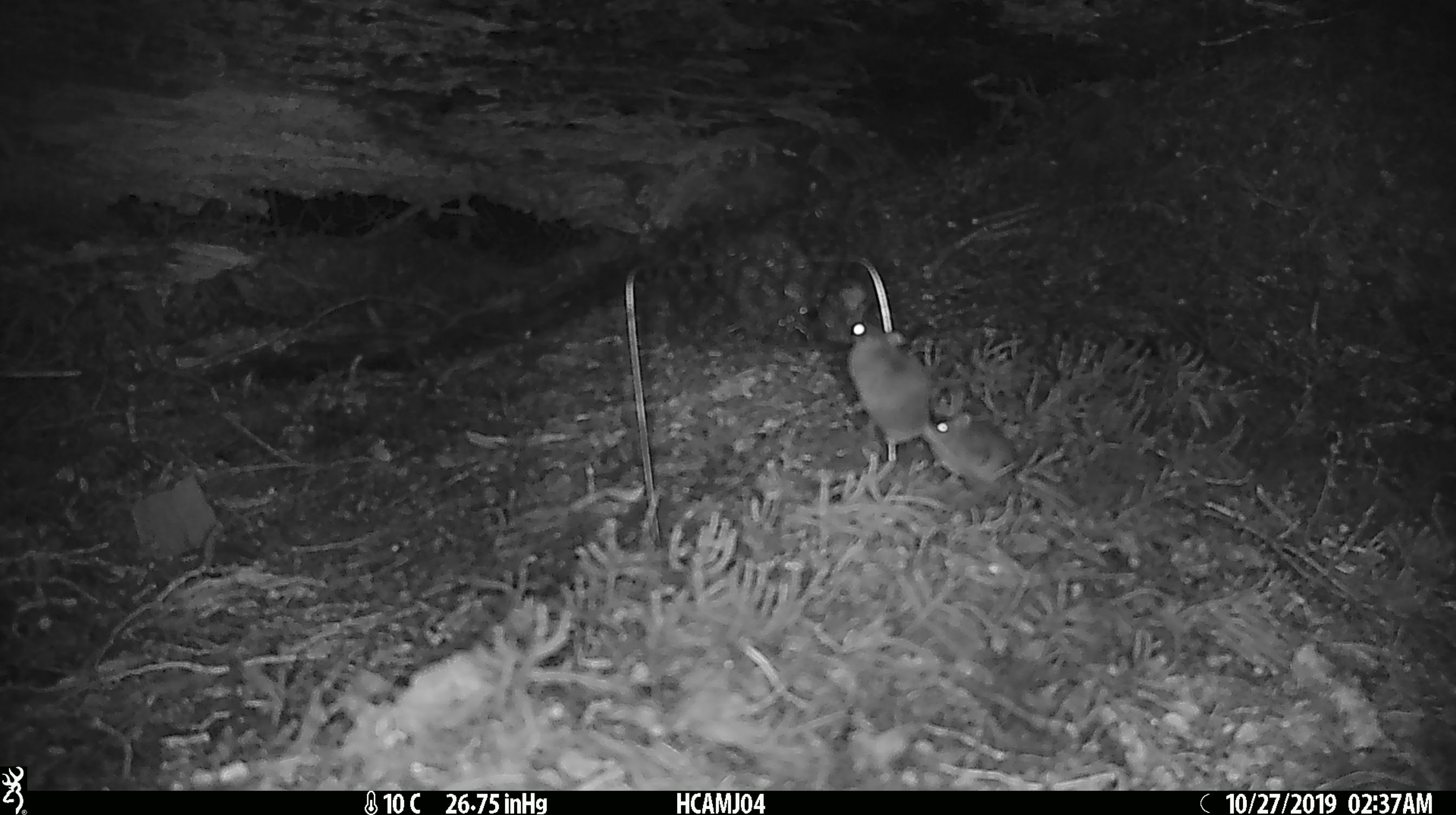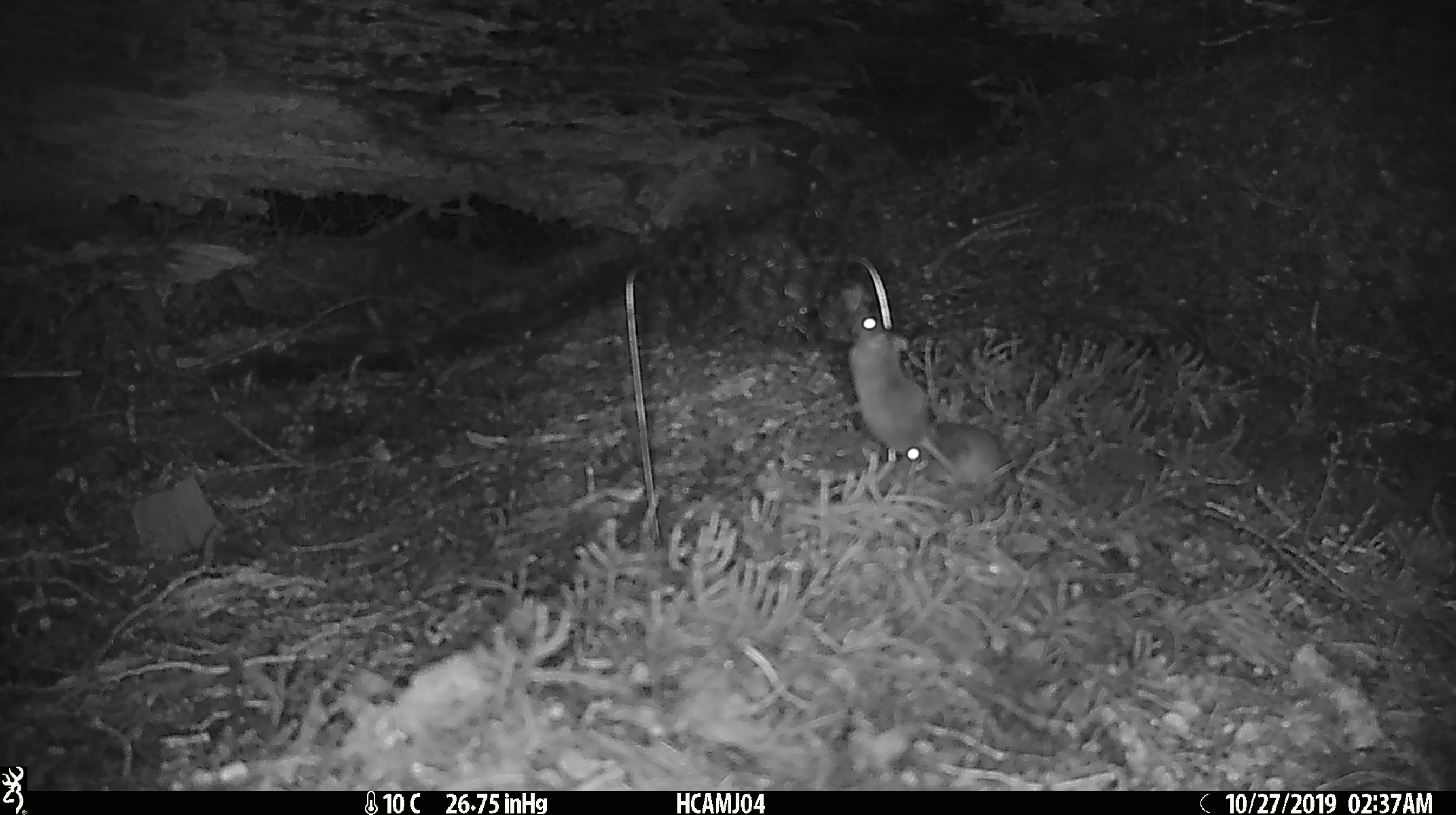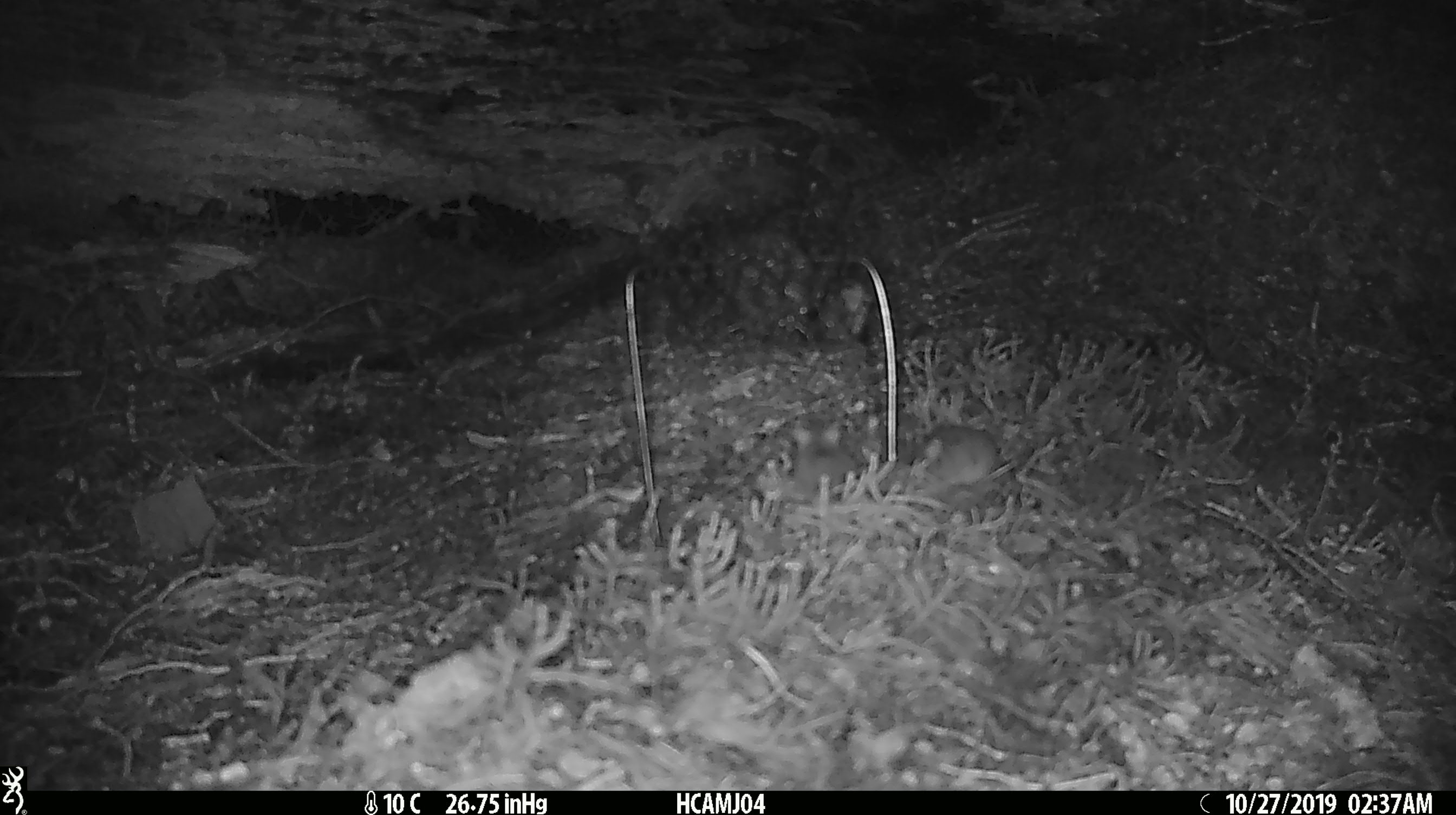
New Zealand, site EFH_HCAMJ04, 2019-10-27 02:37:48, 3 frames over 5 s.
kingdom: Animalia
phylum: Chordata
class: Mammalia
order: Rodentia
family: Muridae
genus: Mus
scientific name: Mus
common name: mouse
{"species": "mouse (Mus)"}